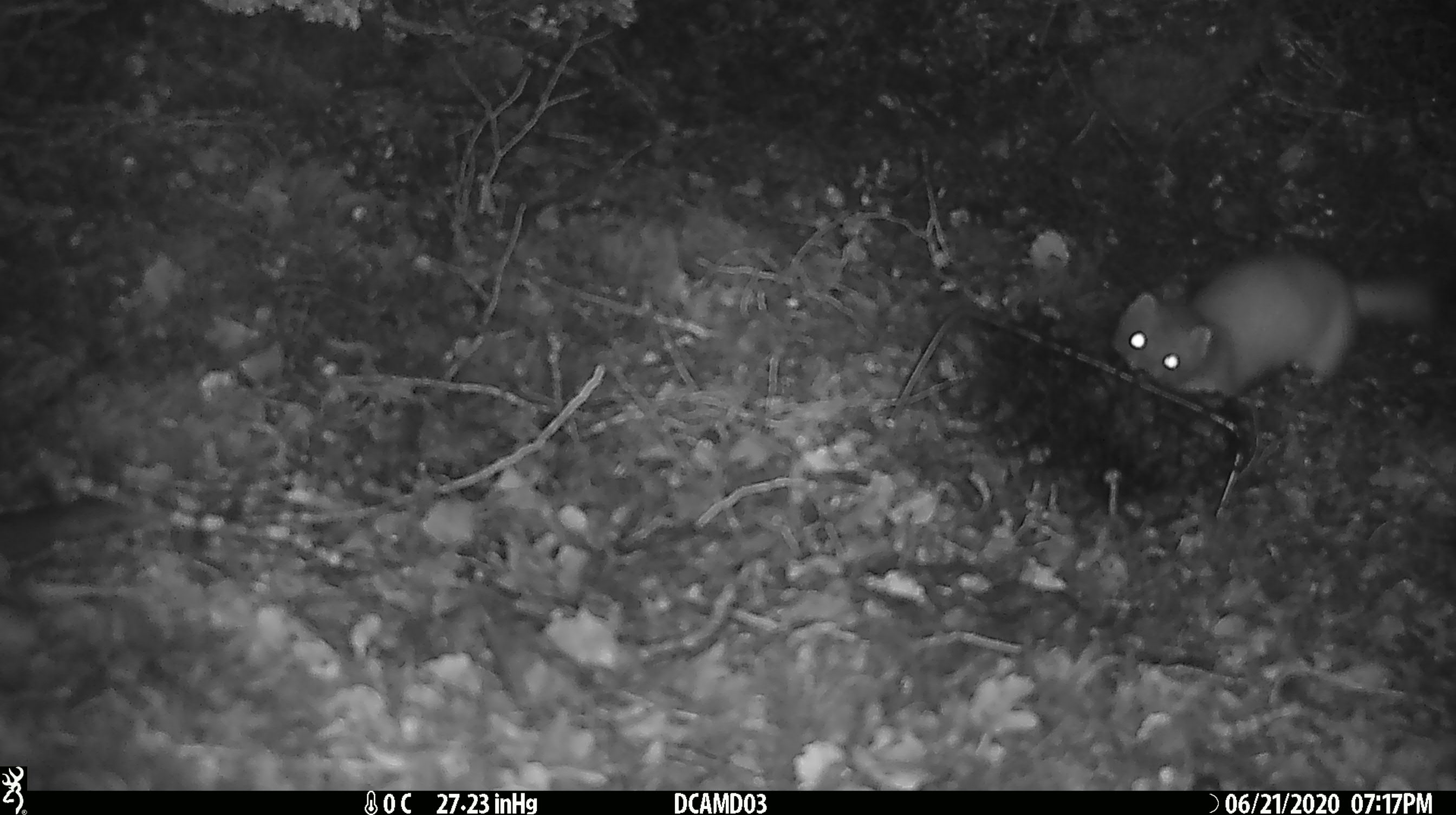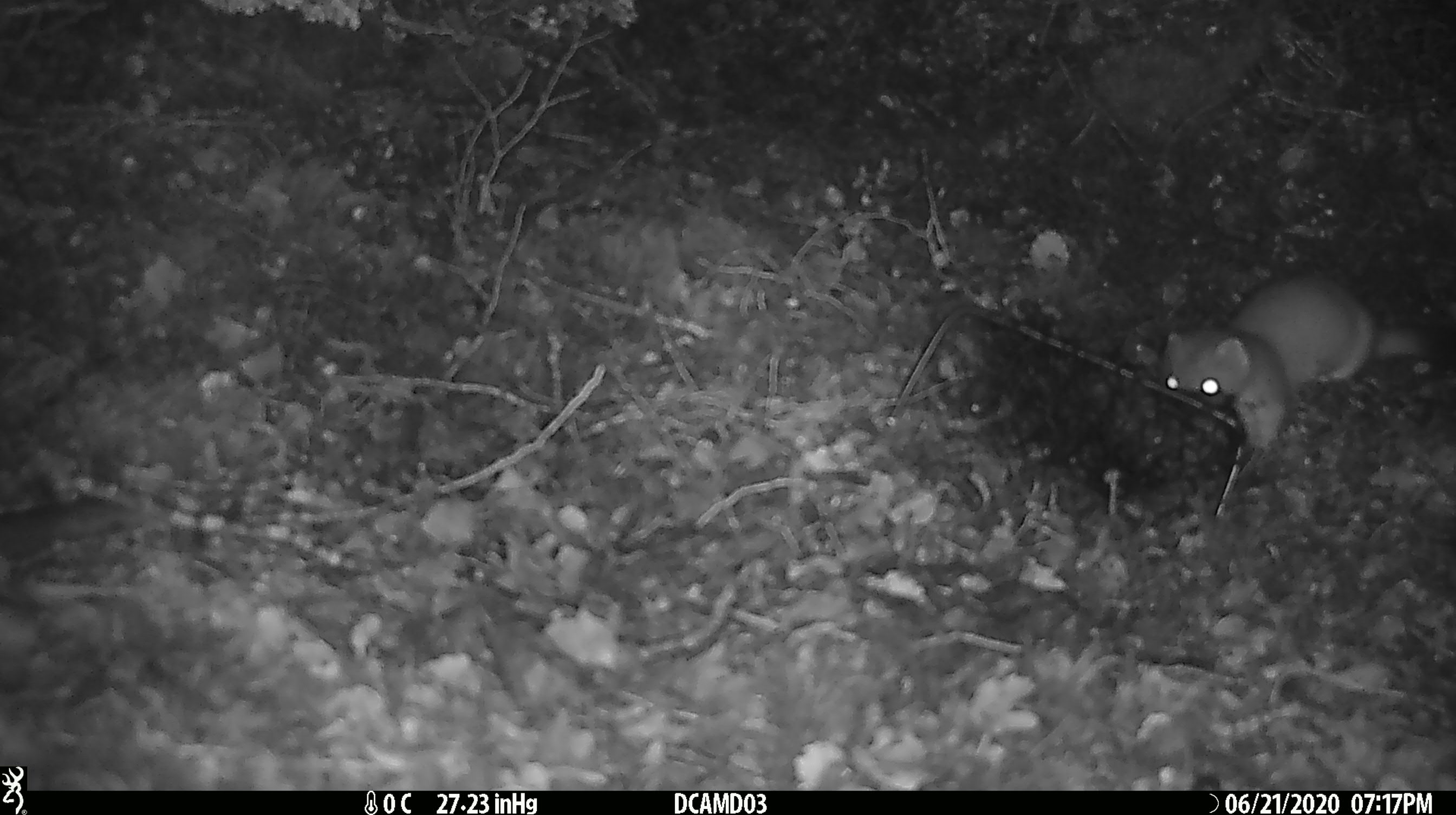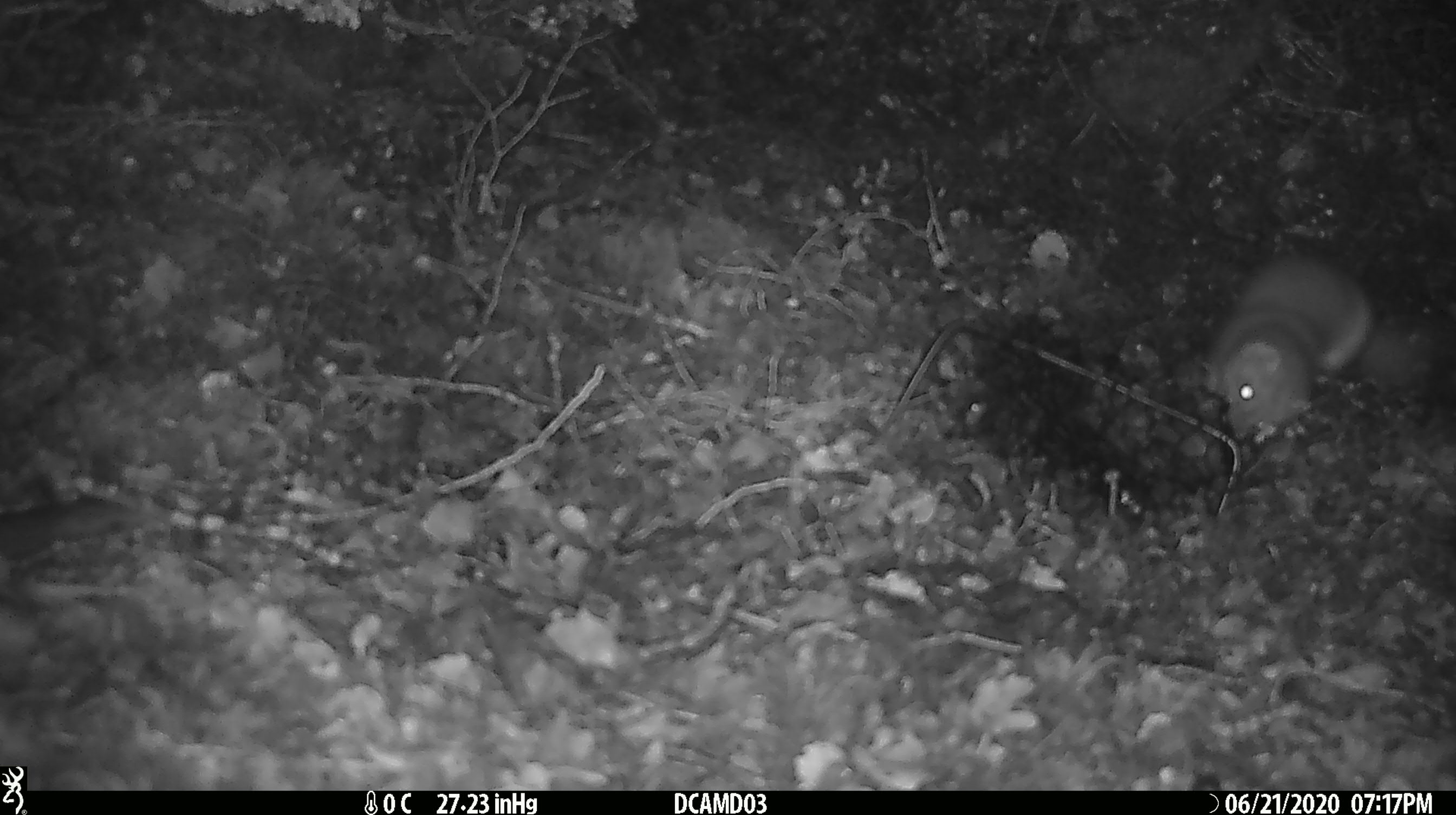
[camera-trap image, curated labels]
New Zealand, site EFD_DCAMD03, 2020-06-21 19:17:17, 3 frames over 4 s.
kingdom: Animalia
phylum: Chordata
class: Mammalia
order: Carnivora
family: Mustelidae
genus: Mustela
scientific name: Mustela erminea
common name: stoat